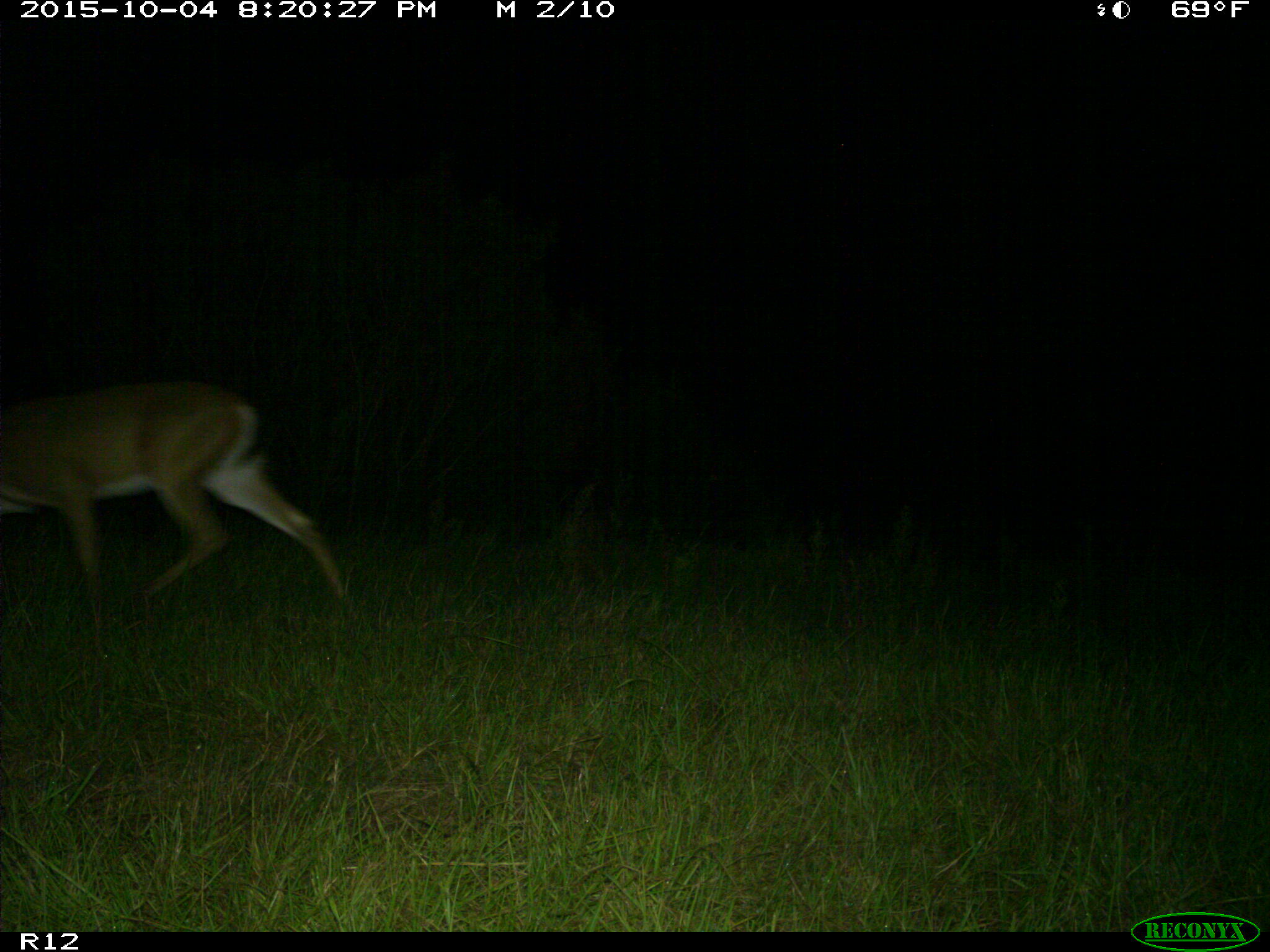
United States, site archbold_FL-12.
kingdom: Animalia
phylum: Chordata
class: Mammalia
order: Artiodactyla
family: Cervidae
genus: Odocoileus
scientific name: Odocoileus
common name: deer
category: unidentified deer